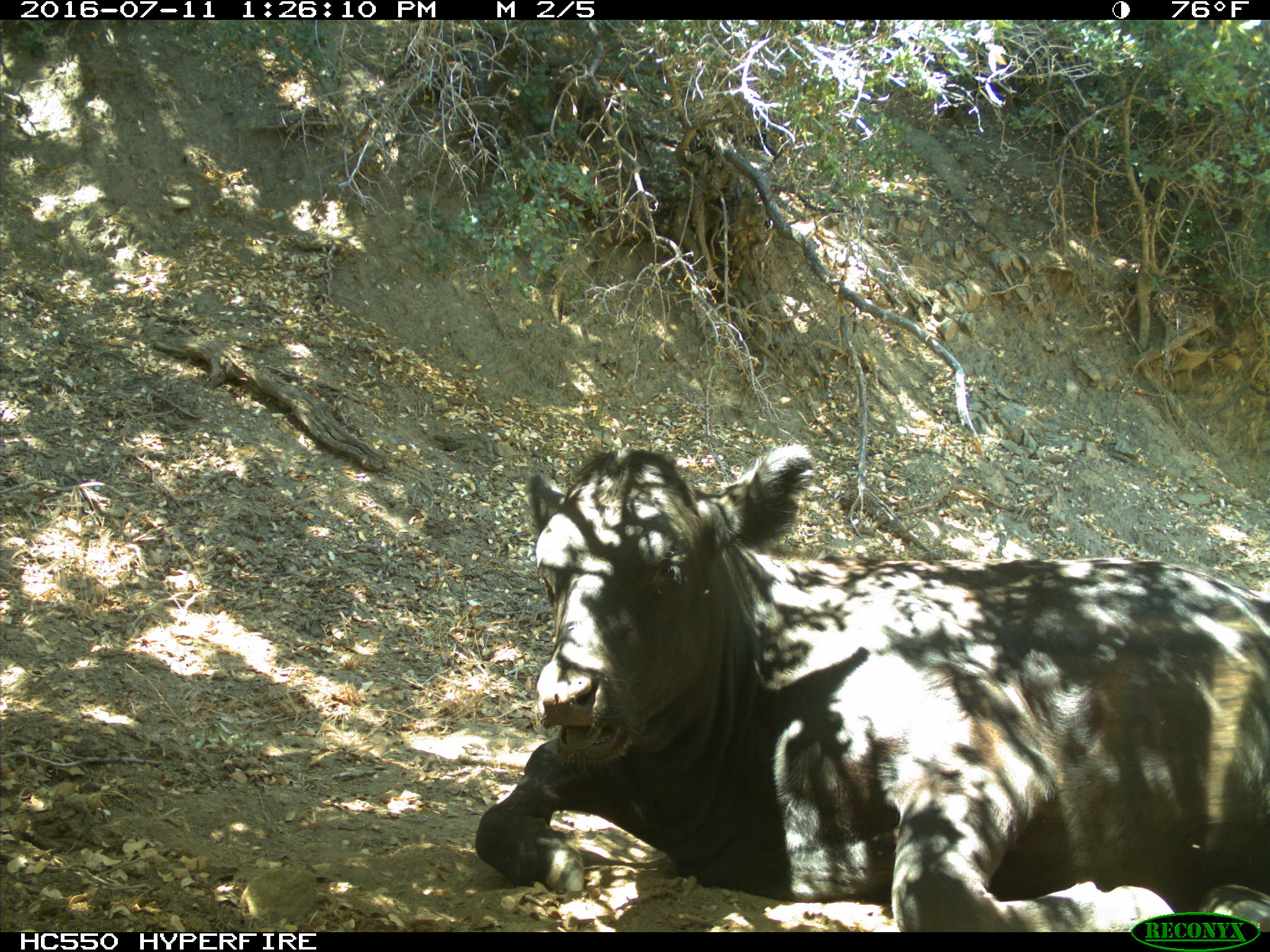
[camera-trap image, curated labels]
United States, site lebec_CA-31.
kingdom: Animalia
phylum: Chordata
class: Mammalia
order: Artiodactyla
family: Bovidae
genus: Bos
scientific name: Bos taurus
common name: domestic cow